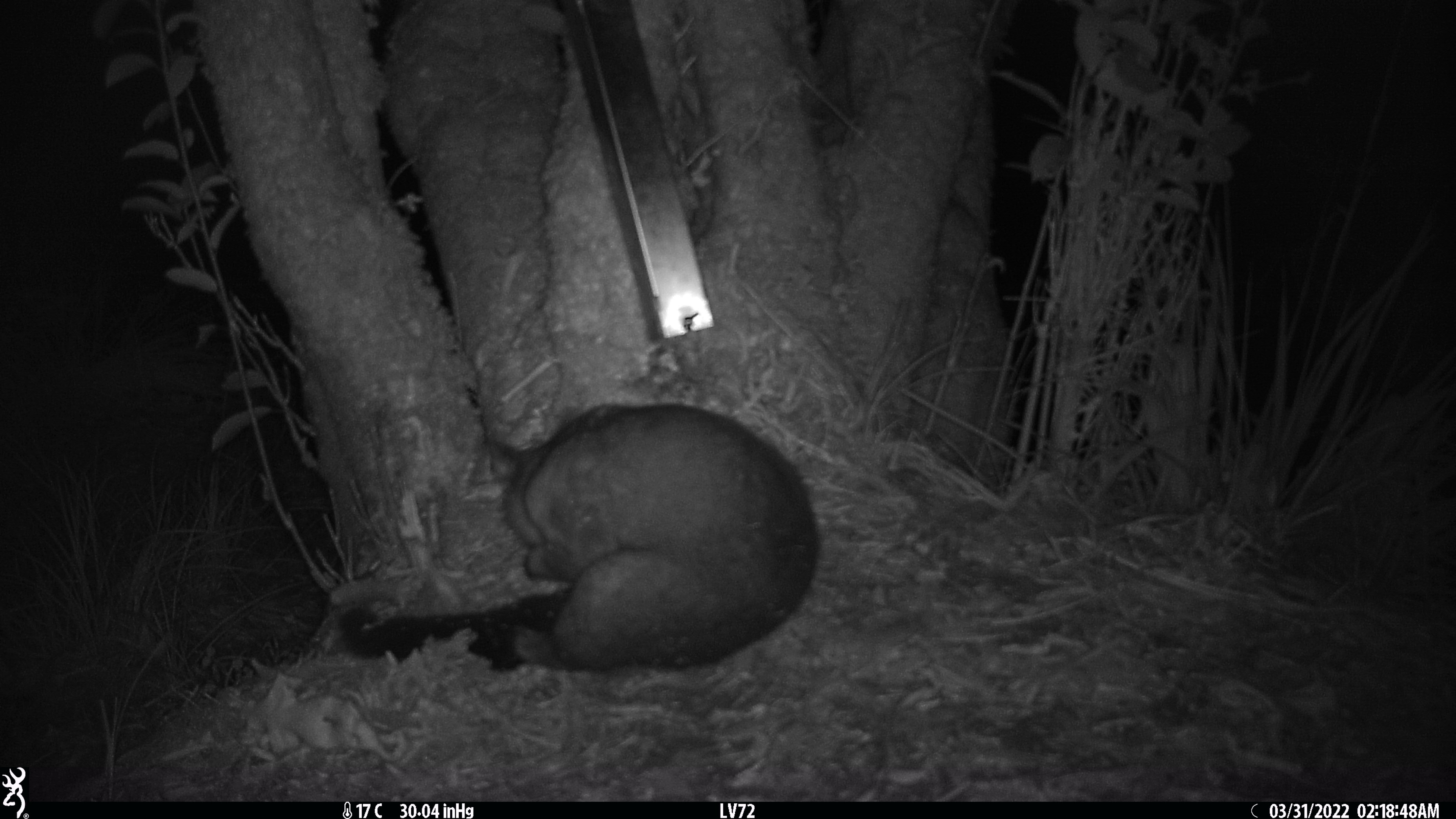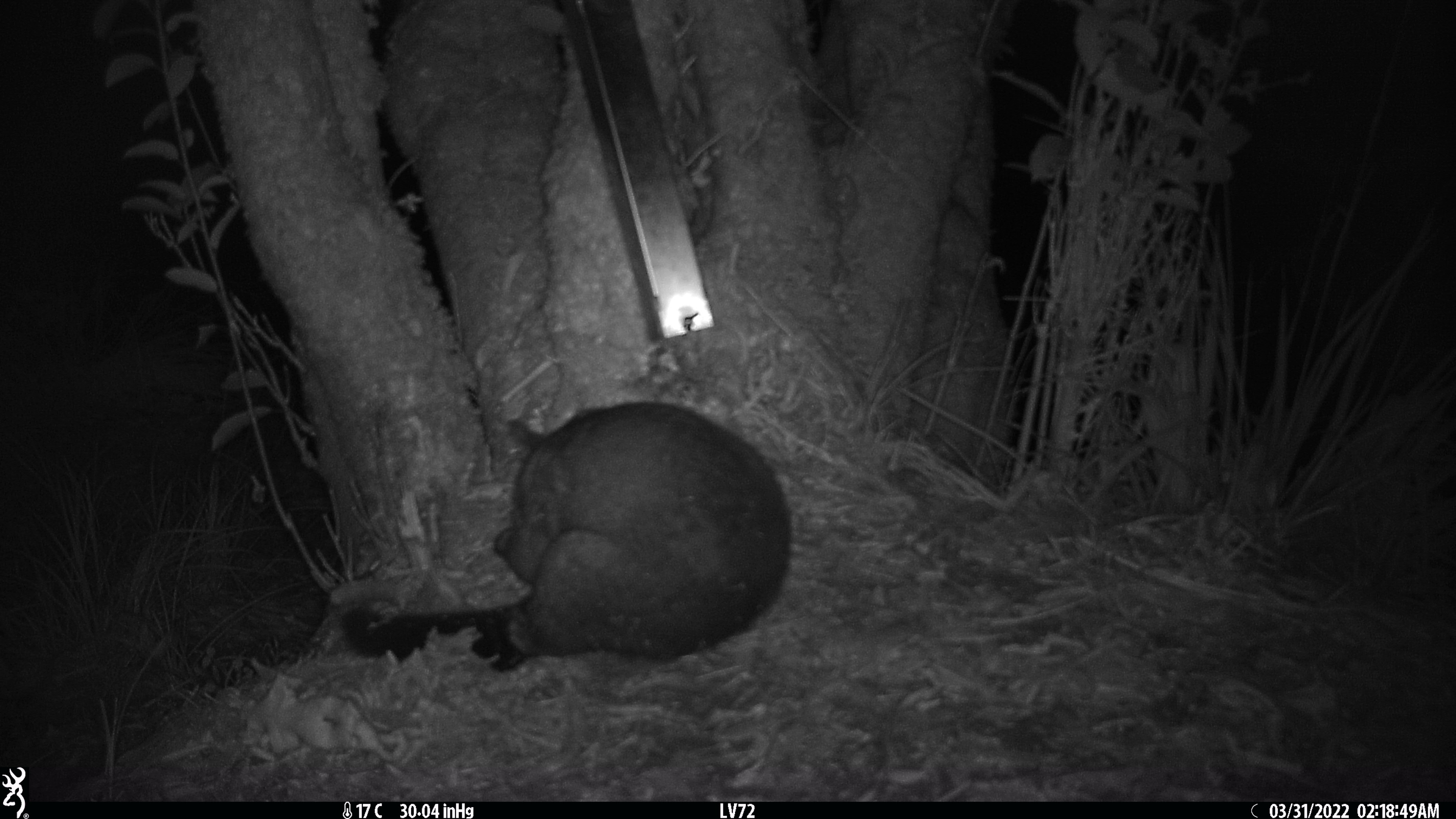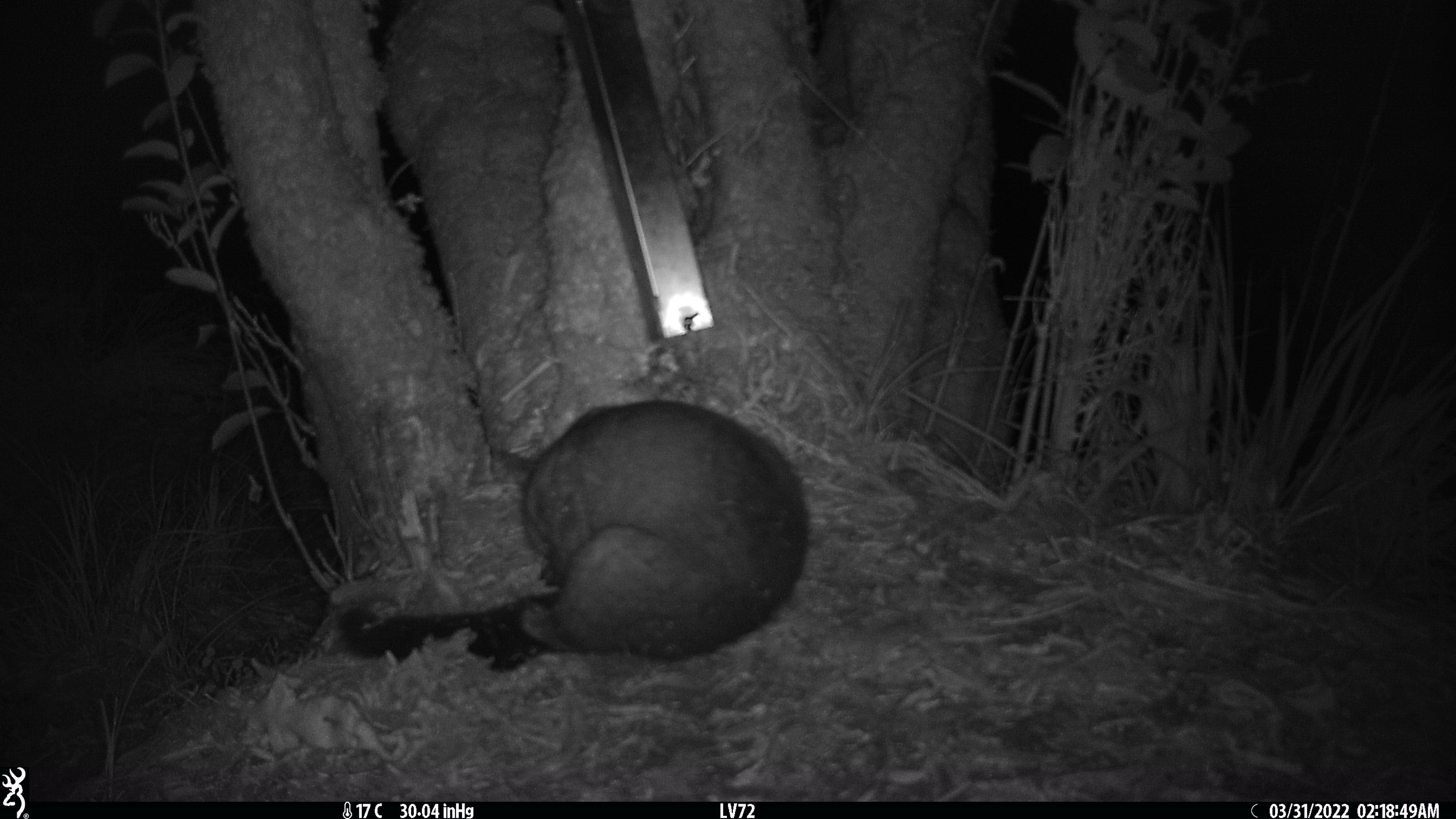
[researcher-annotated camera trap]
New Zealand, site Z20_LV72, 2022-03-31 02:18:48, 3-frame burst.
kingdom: Animalia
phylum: Chordata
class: Mammalia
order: Diprotodontia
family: Phalangeridae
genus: Trichosurus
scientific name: Trichosurus vulpecula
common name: common brushtail possum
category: possum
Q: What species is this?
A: Possum (common brushtail possum) (Trichosurus vulpecula).